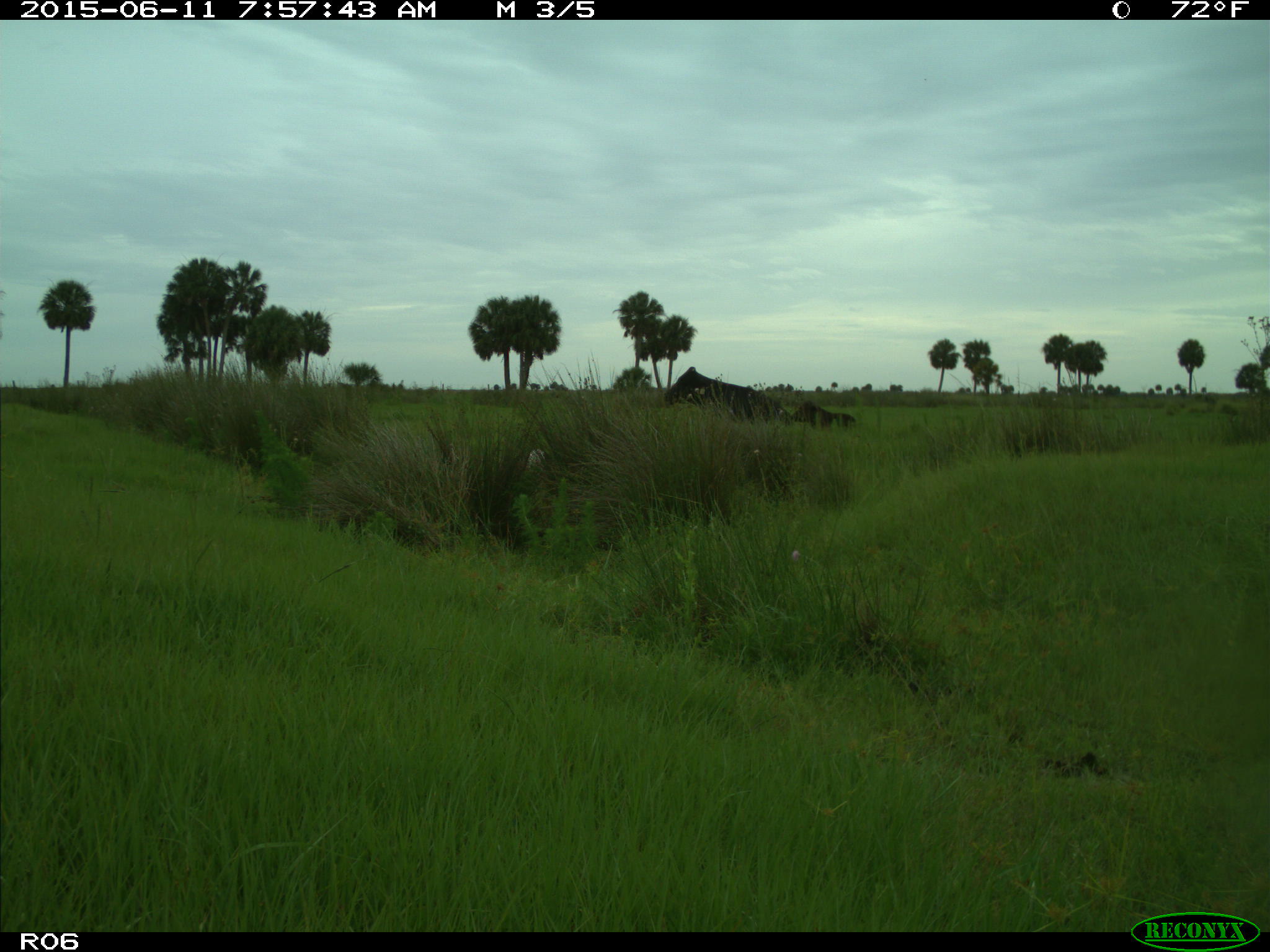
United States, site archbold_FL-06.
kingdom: Animalia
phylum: Chordata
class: Mammalia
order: Artiodactyla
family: Bovidae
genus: Bos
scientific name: Bos taurus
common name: domestic cow